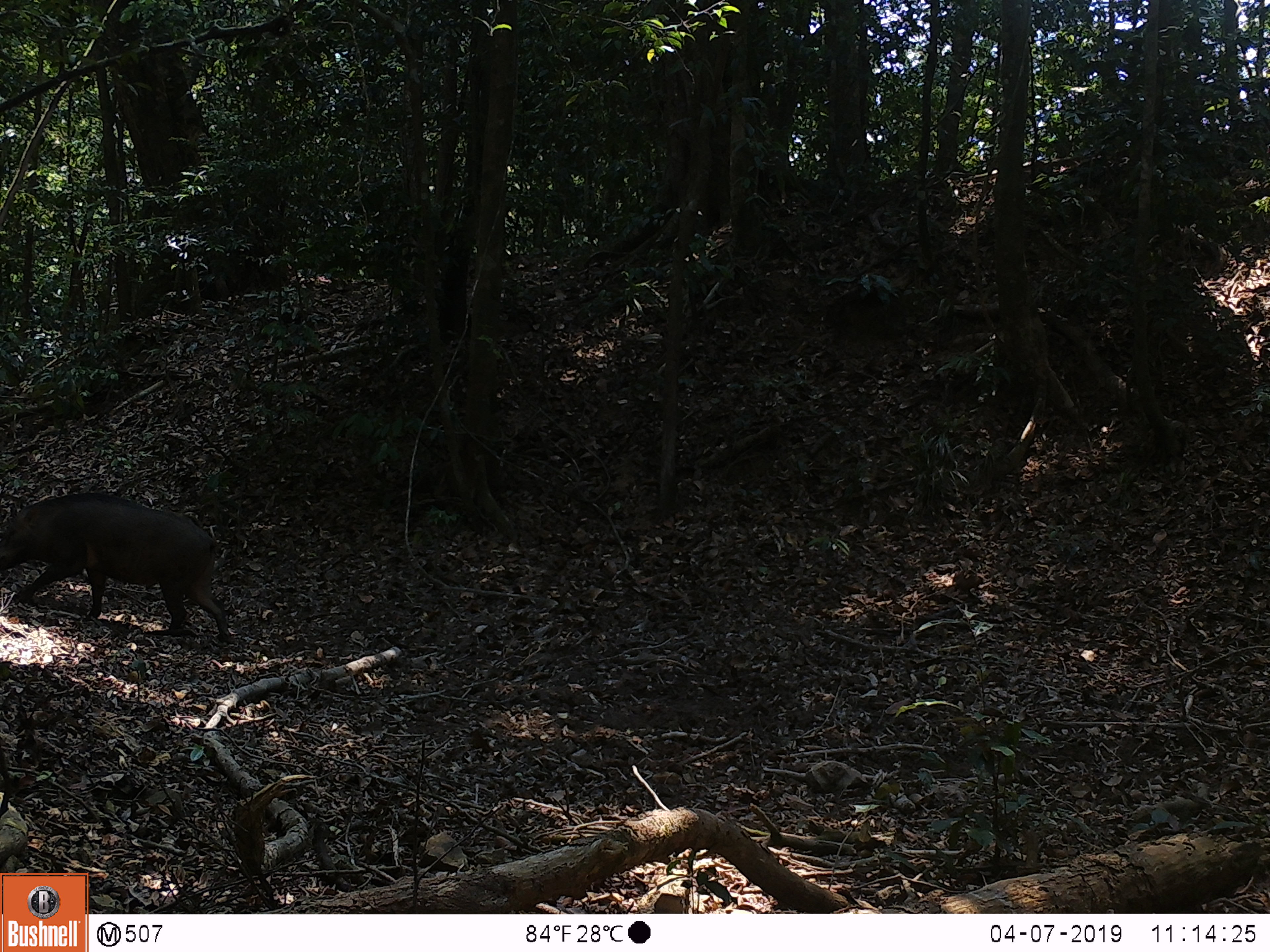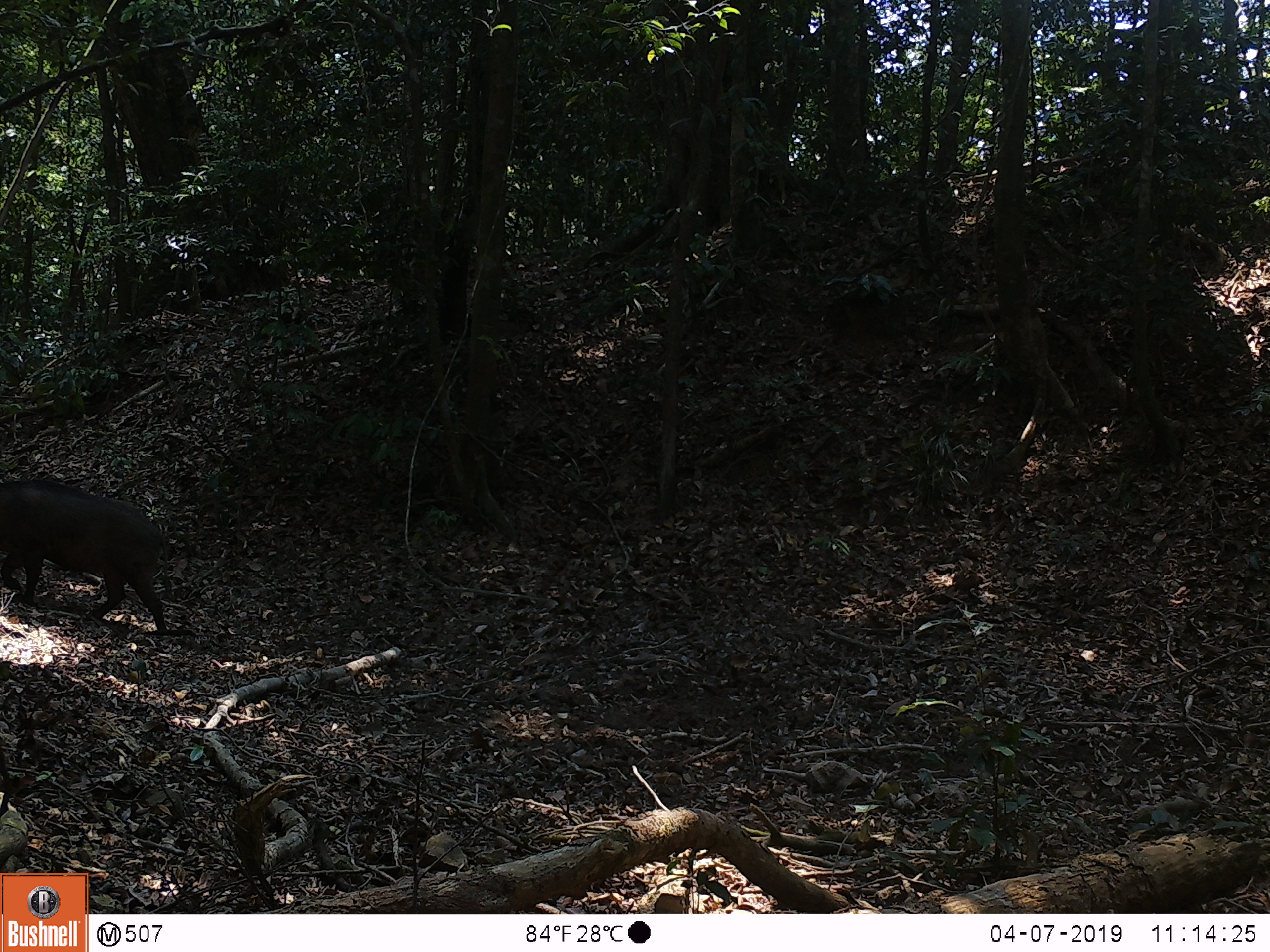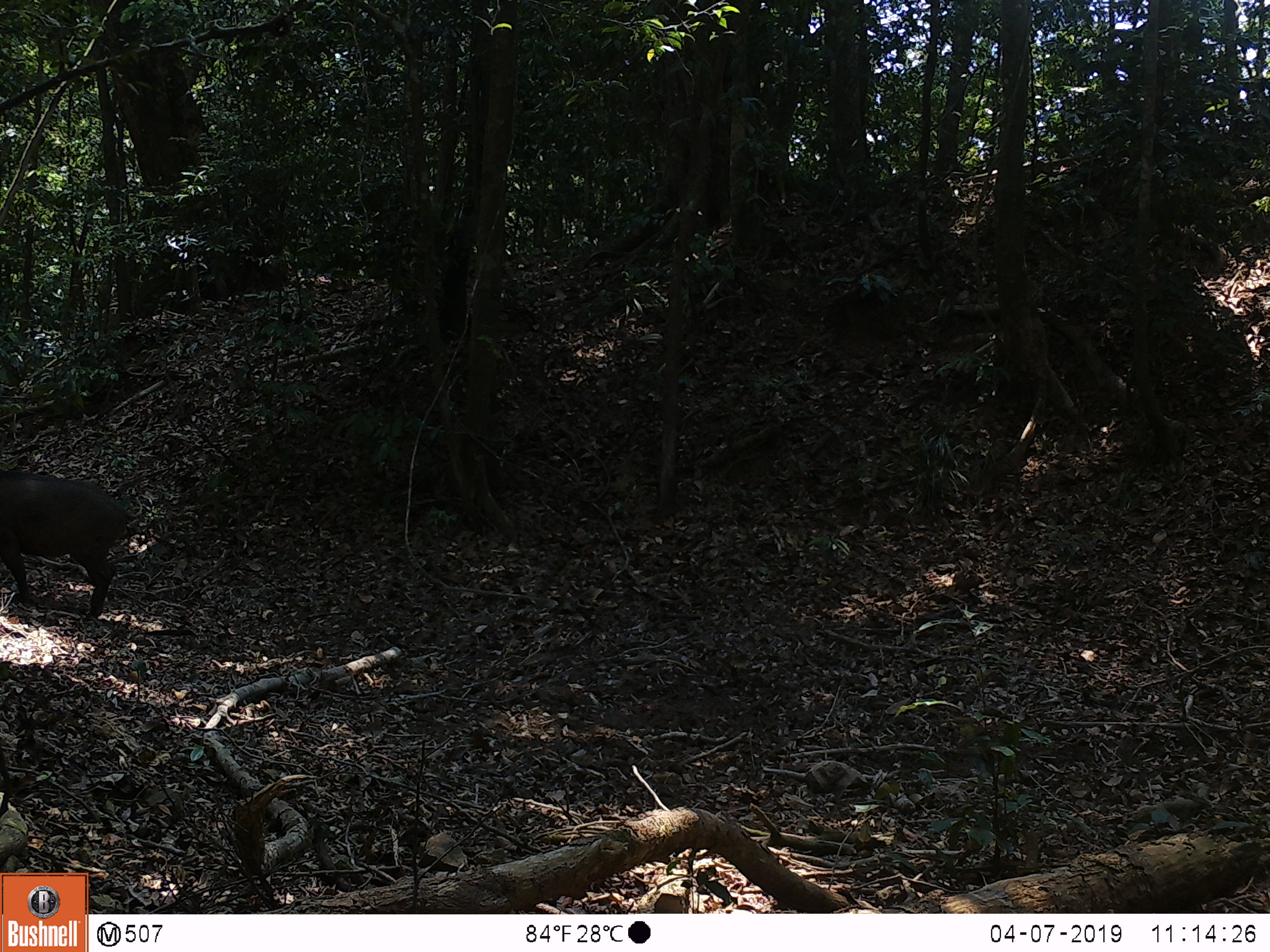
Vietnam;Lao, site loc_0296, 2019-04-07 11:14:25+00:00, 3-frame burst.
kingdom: Animalia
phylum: Chordata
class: Mammalia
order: Artiodactyla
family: Suidae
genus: Sus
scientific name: Sus scrofa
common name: eurasian wild pig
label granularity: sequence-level